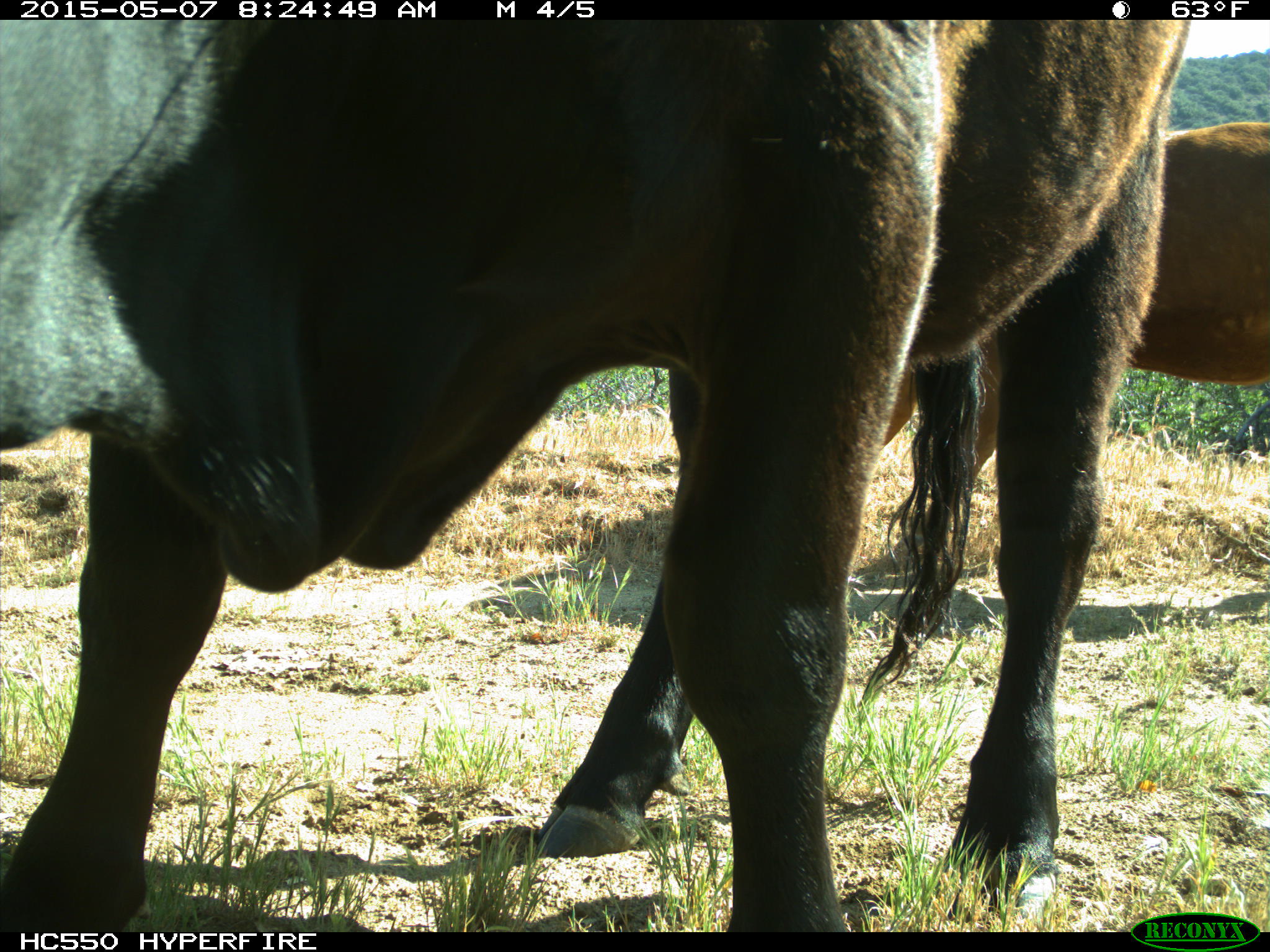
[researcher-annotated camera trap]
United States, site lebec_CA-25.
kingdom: Animalia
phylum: Chordata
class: Mammalia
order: Artiodactyla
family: Bovidae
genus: Bos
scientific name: Bos taurus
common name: domestic cow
Bos taurus (domestic cow).